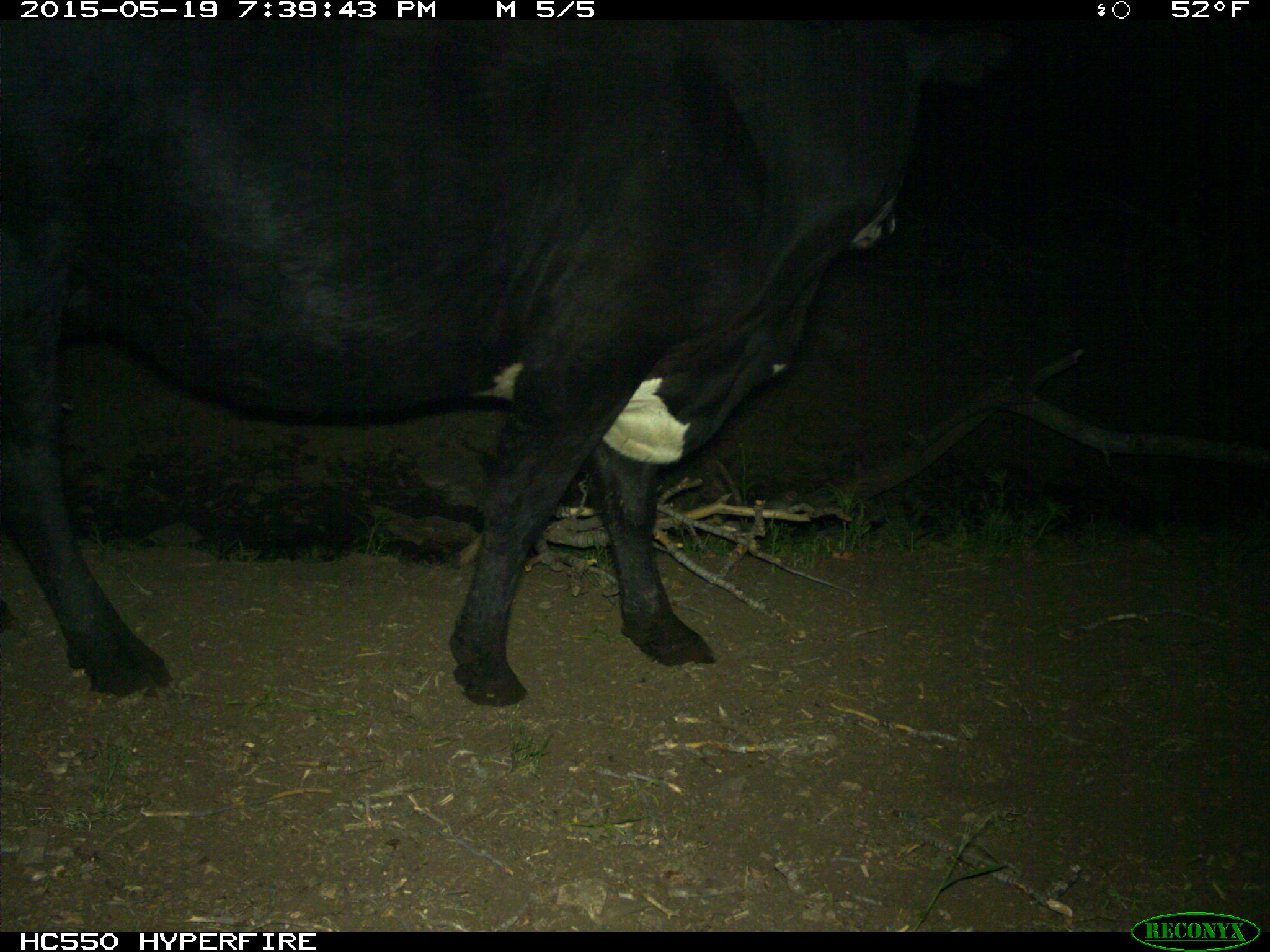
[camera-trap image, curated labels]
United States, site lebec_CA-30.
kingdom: Animalia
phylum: Chordata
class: Mammalia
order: Artiodactyla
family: Bovidae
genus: Bos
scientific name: Bos taurus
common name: domestic cow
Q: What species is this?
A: Bos taurus (domestic cow).